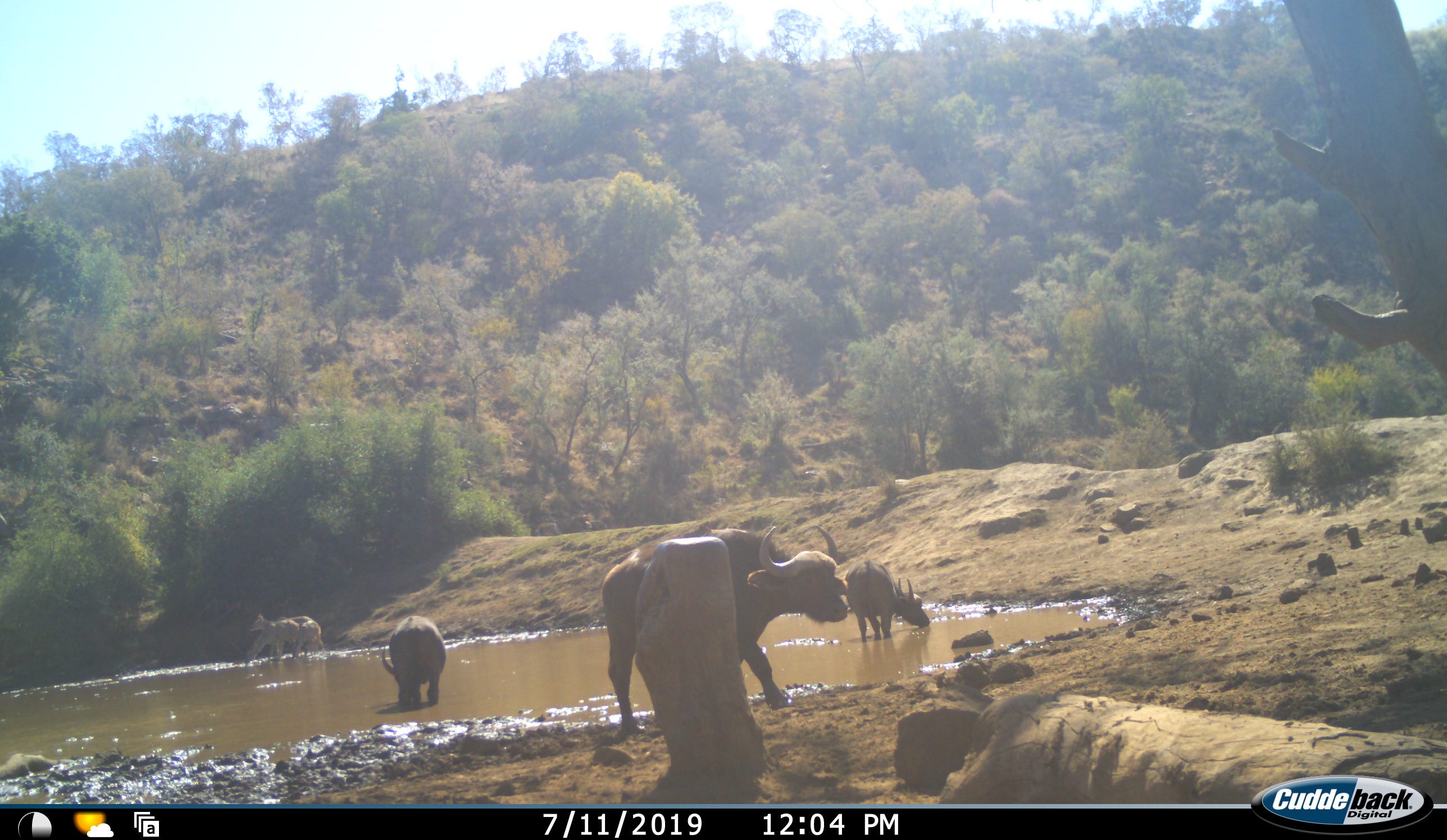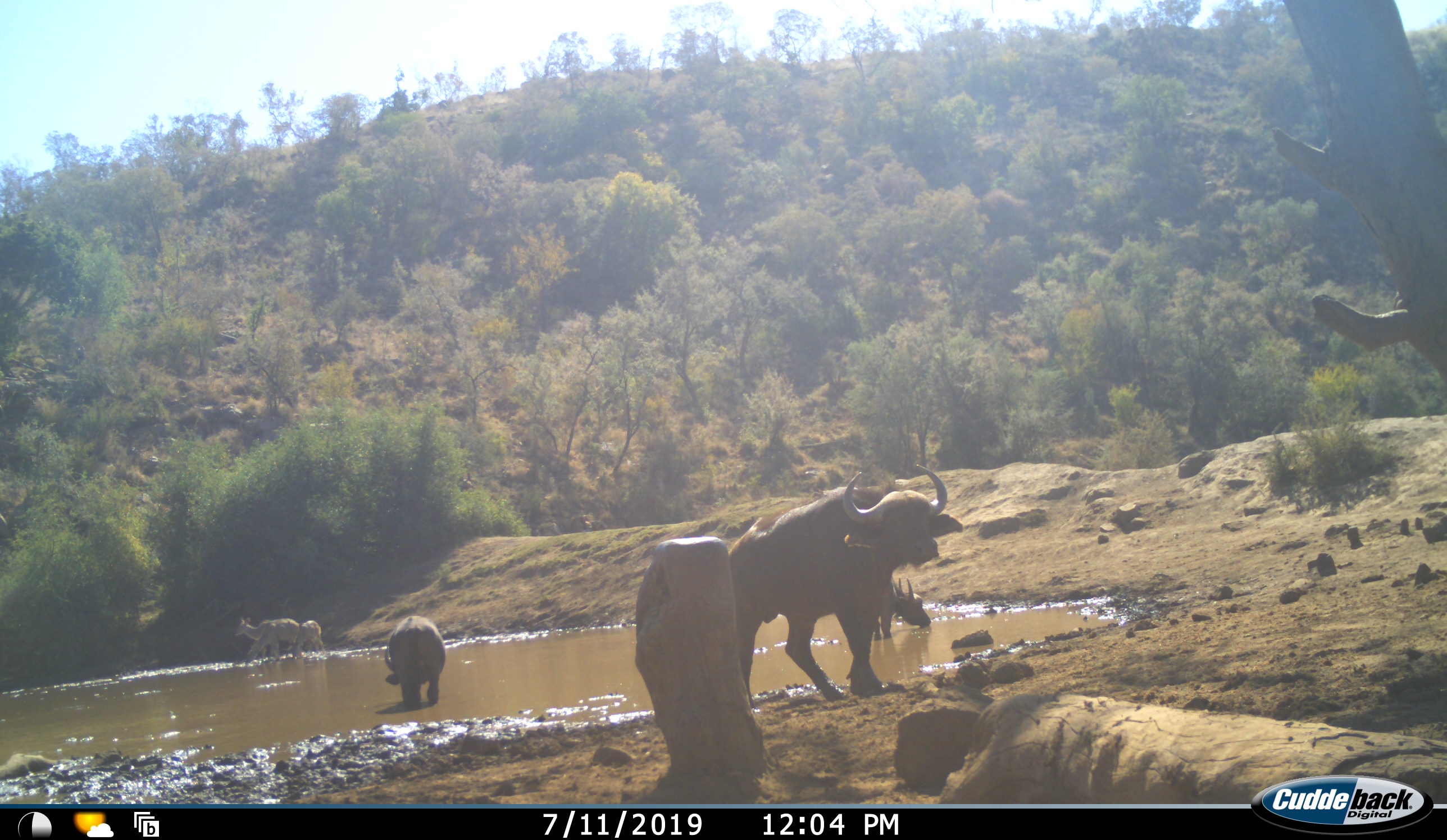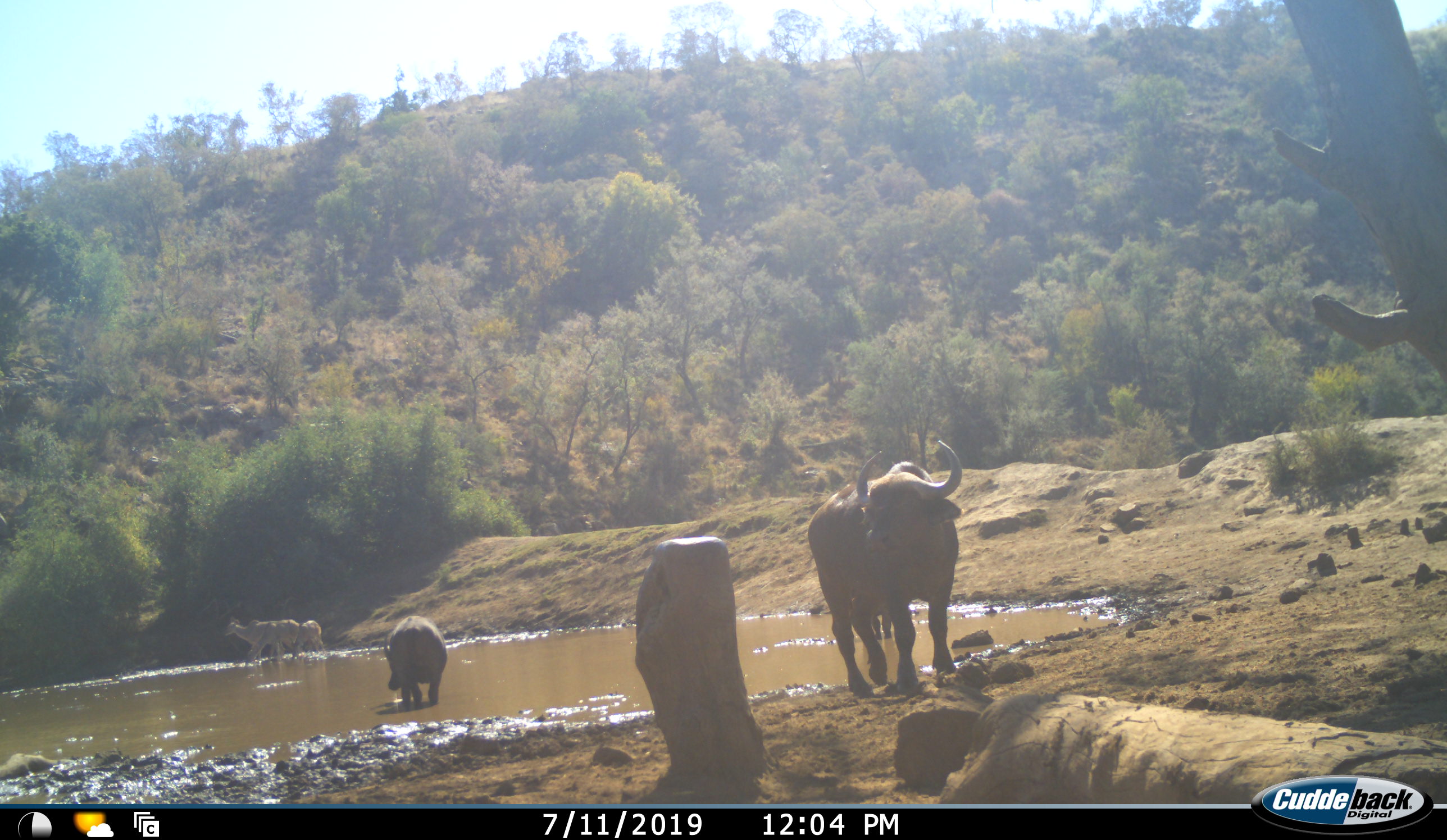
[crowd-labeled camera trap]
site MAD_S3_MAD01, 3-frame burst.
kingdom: Animalia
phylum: Chordata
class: Mammalia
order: Artiodactyla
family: Bovidae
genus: Syncerus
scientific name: Syncerus caffer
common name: african buffalo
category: buffalo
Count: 3.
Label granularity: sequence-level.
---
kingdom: Animalia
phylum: Chordata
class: Mammalia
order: Artiodactyla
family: Bovidae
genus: Tragelaphus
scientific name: Tragelaphus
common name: kudu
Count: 3.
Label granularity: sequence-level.